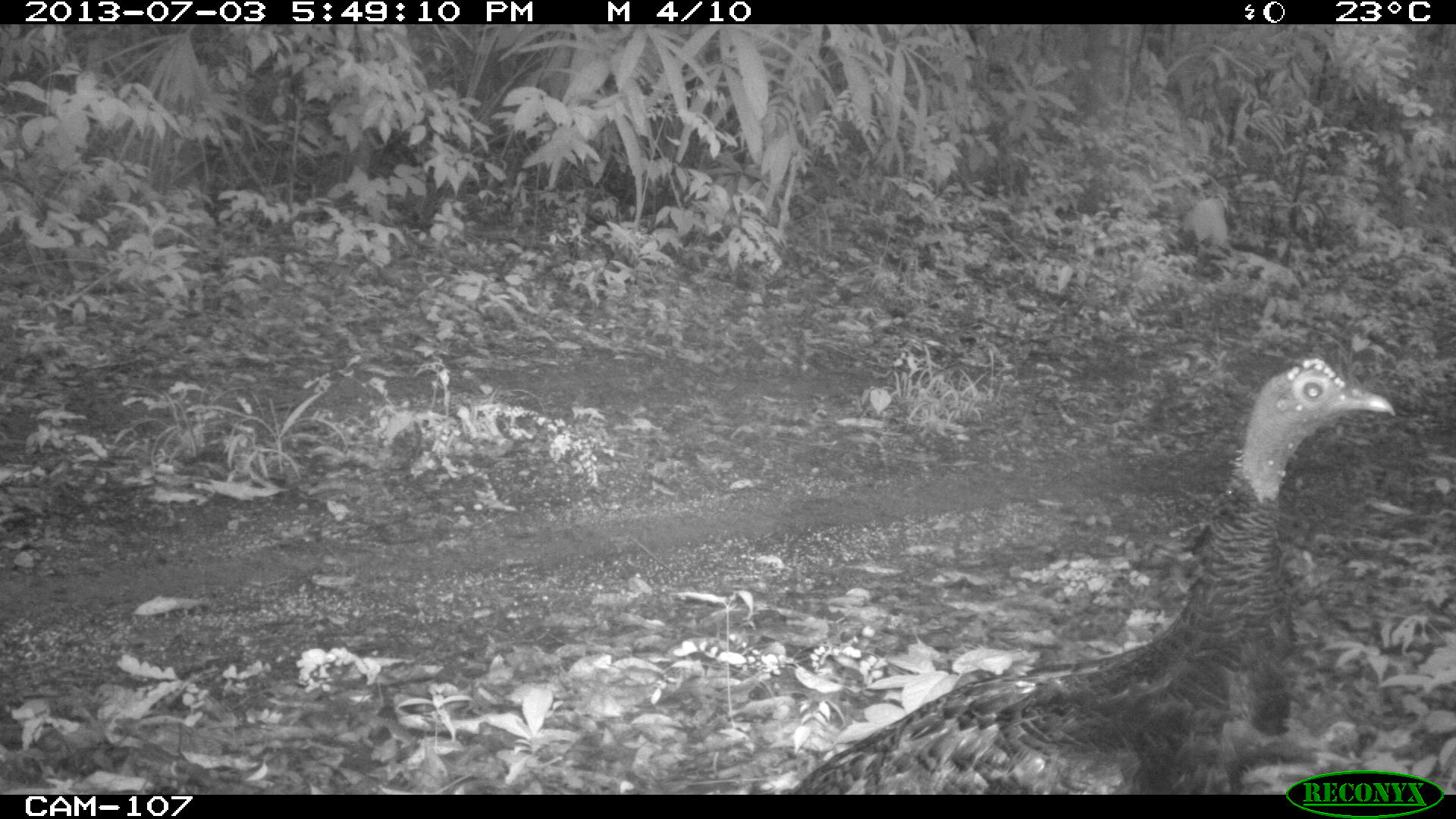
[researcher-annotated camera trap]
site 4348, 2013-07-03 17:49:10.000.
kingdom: Animalia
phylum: Chordata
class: Aves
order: Galliformes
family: Phasianidae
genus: Meleagris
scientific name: Meleagris ocellata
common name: ocellated turkey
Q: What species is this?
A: Meleagris ocellata (ocellated turkey).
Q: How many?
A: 1.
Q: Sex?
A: Female.